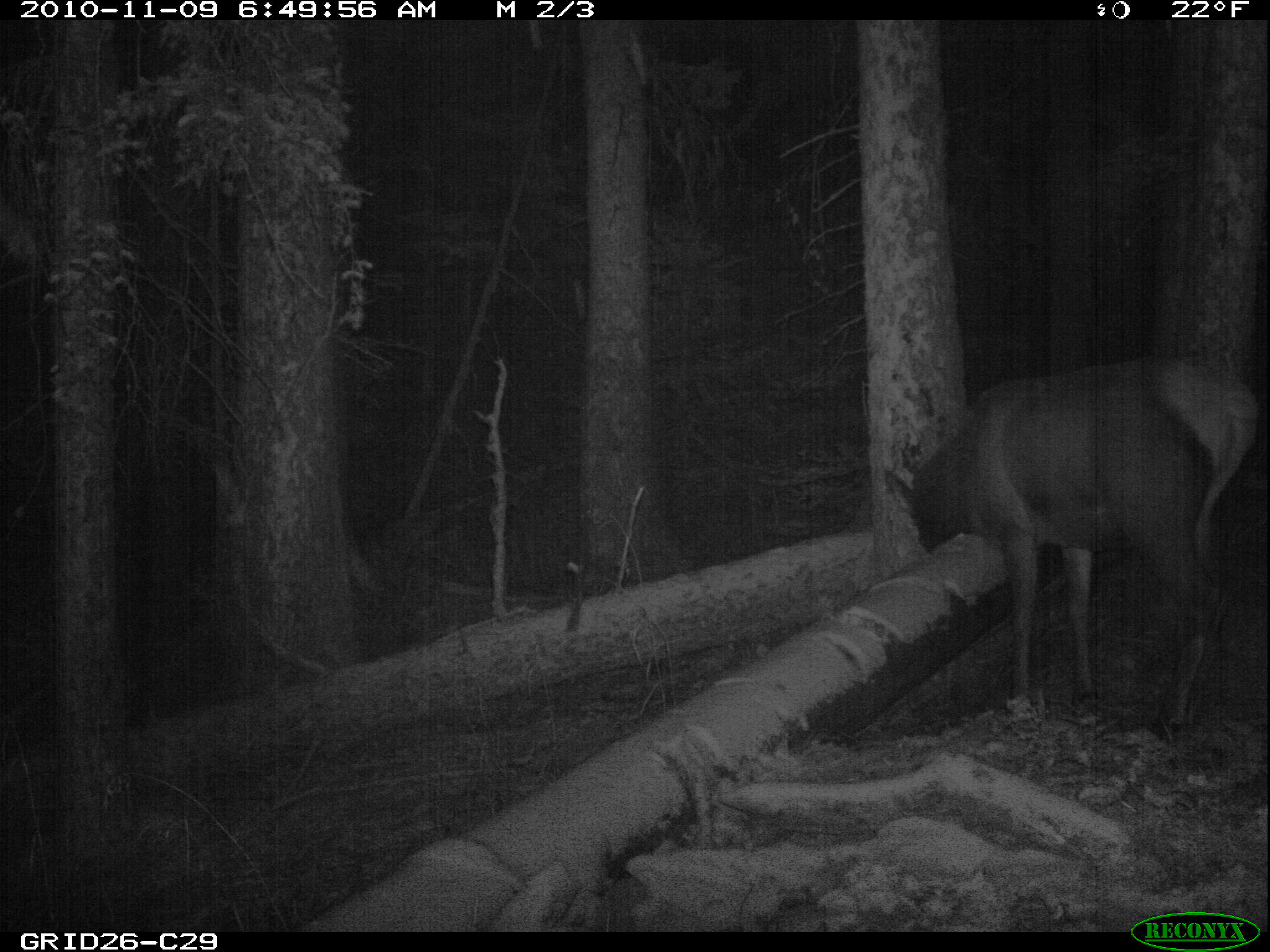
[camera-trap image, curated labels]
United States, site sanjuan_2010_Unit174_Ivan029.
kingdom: Animalia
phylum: Chordata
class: Mammalia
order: Artiodactyla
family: Cervidae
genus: Cervus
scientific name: Cervus elaphus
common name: red deer